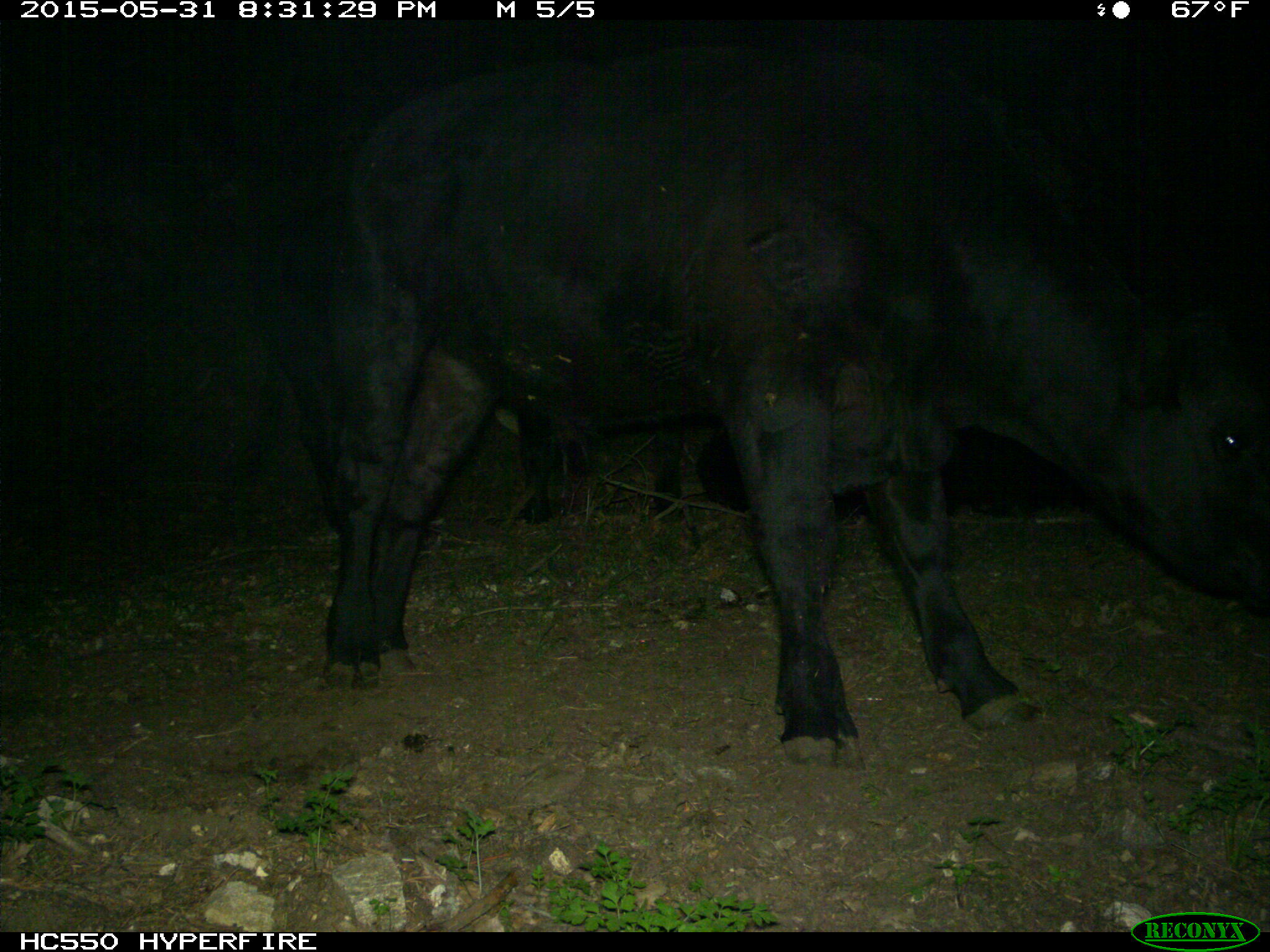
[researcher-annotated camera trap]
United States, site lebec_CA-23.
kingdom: Animalia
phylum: Chordata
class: Mammalia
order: Artiodactyla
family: Bovidae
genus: Bos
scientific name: Bos taurus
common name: domestic cow